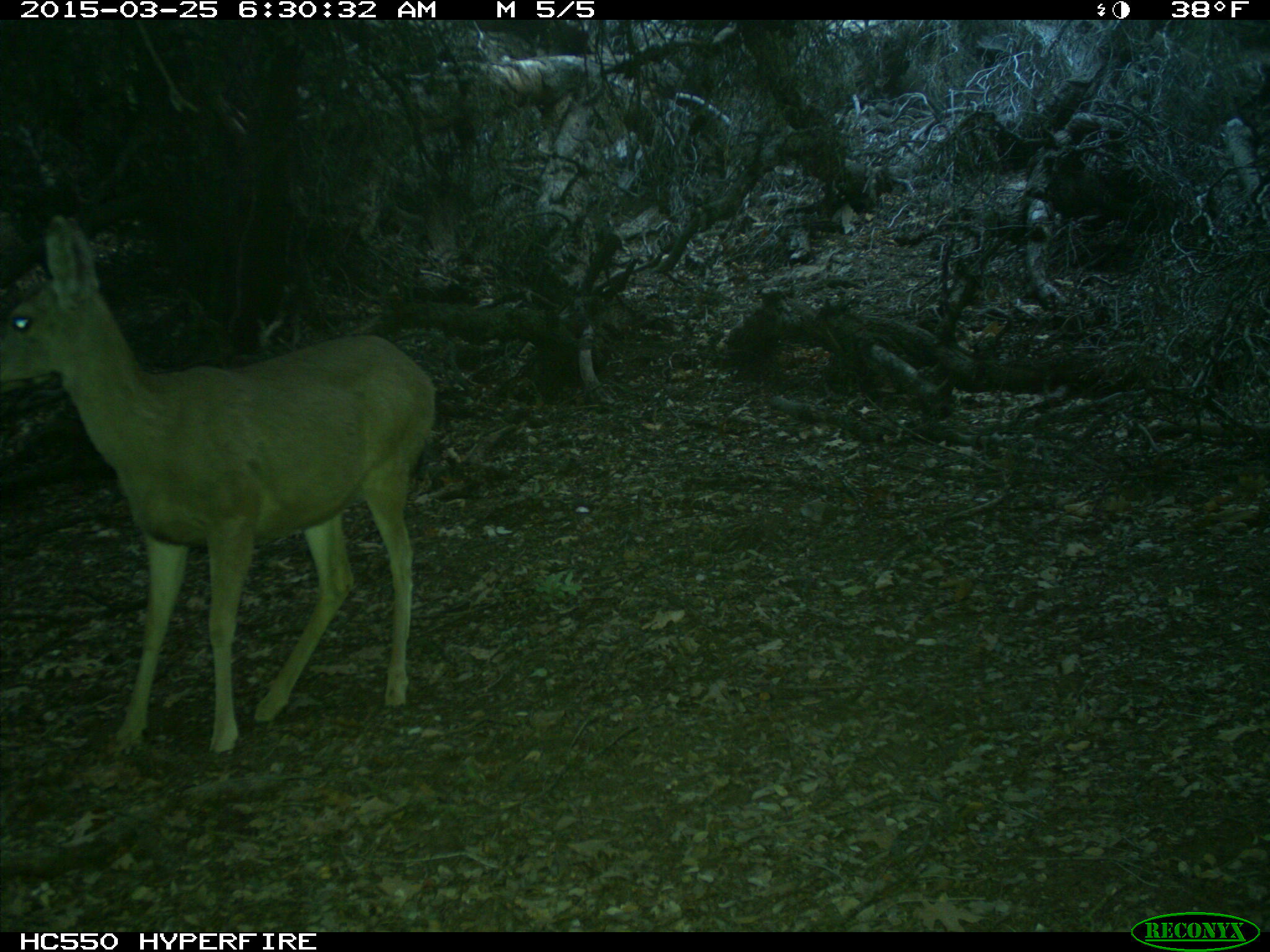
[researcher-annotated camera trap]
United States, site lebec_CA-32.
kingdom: Animalia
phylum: Chordata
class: Mammalia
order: Artiodactyla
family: Cervidae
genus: Odocoileus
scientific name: Odocoileus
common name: deer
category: unidentified deer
Unidentified deer (deer) (Odocoileus).